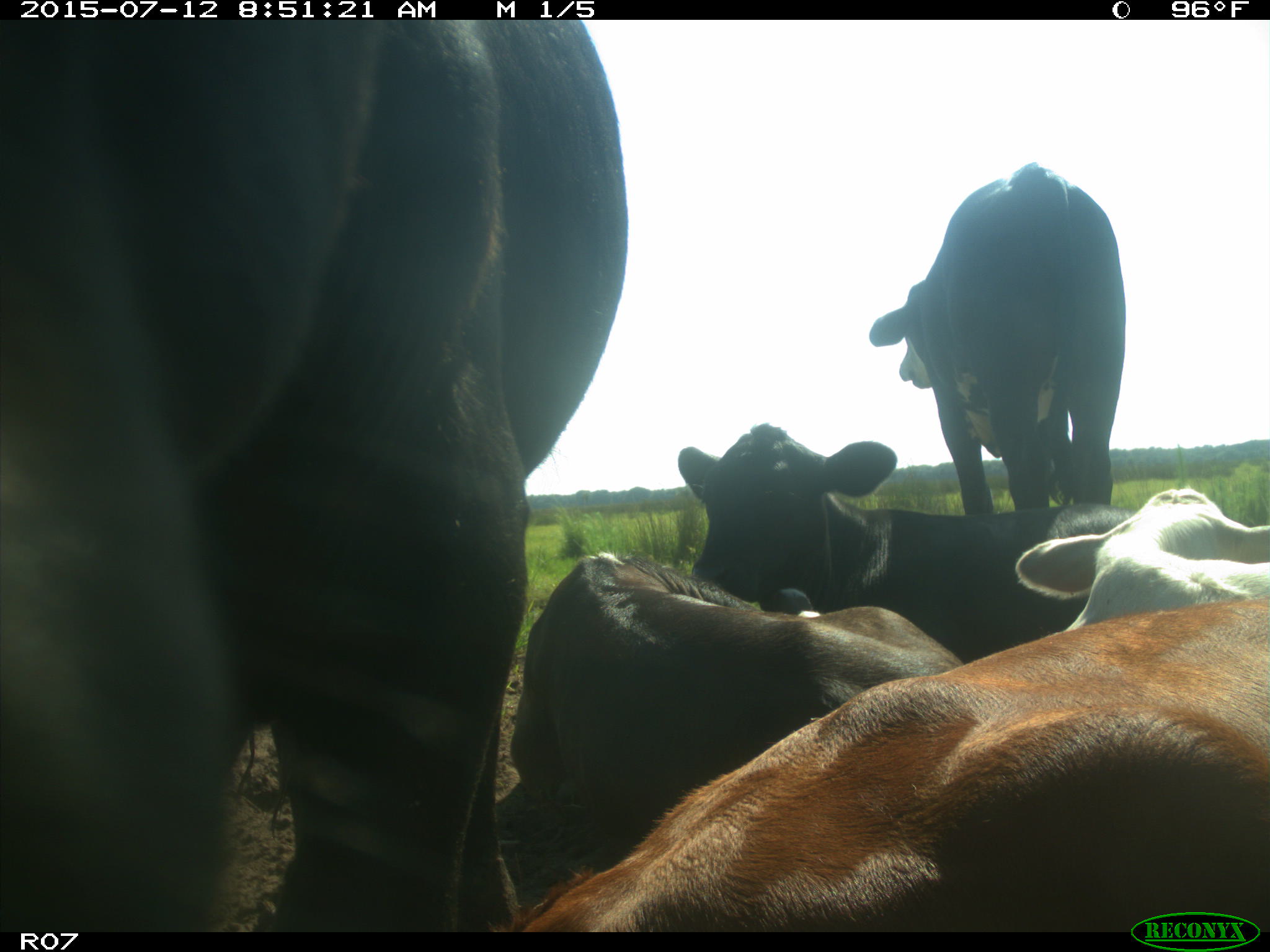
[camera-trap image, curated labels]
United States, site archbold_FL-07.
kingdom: Animalia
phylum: Chordata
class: Mammalia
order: Artiodactyla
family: Bovidae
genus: Bos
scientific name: Bos taurus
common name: domestic cow